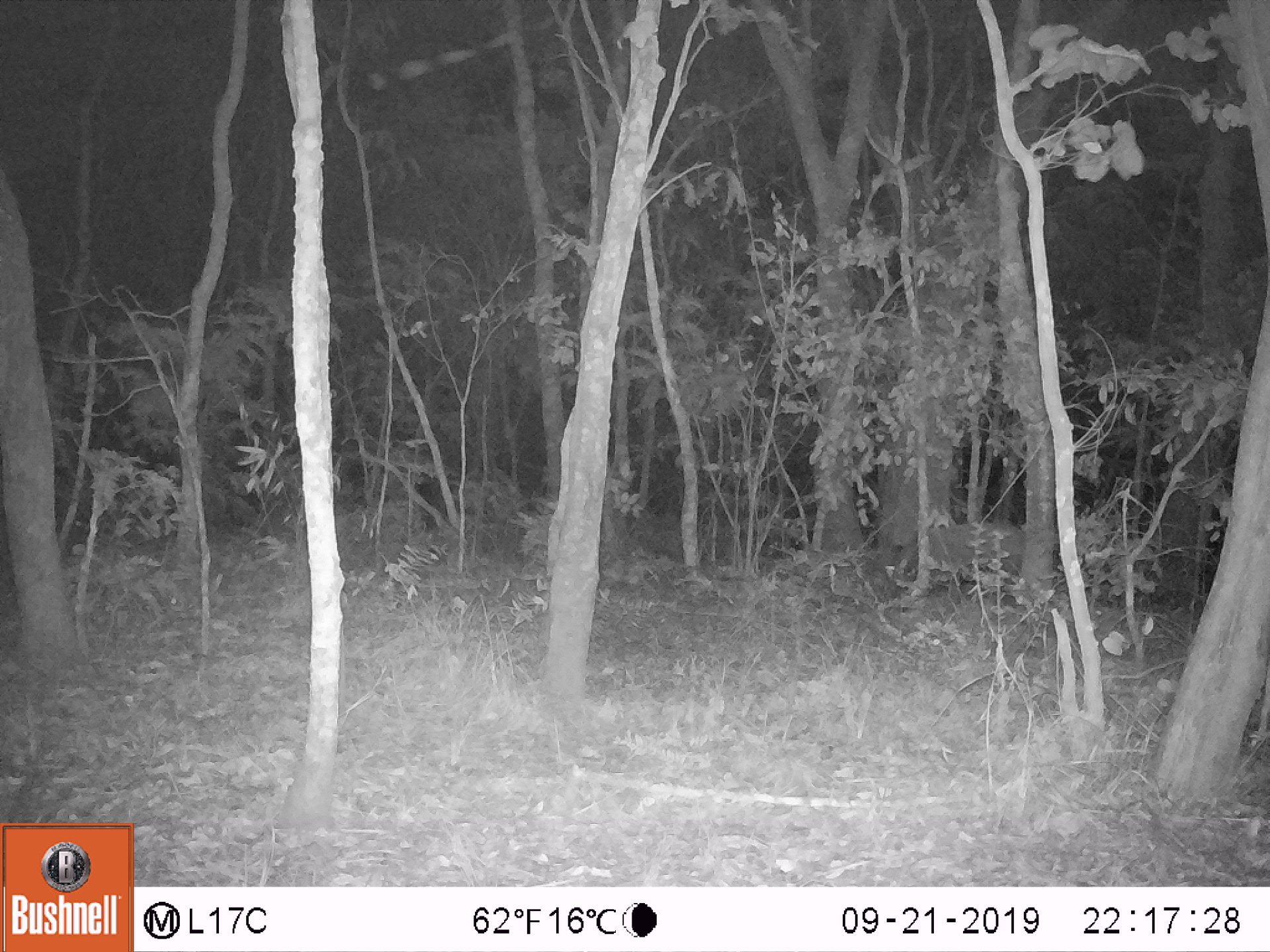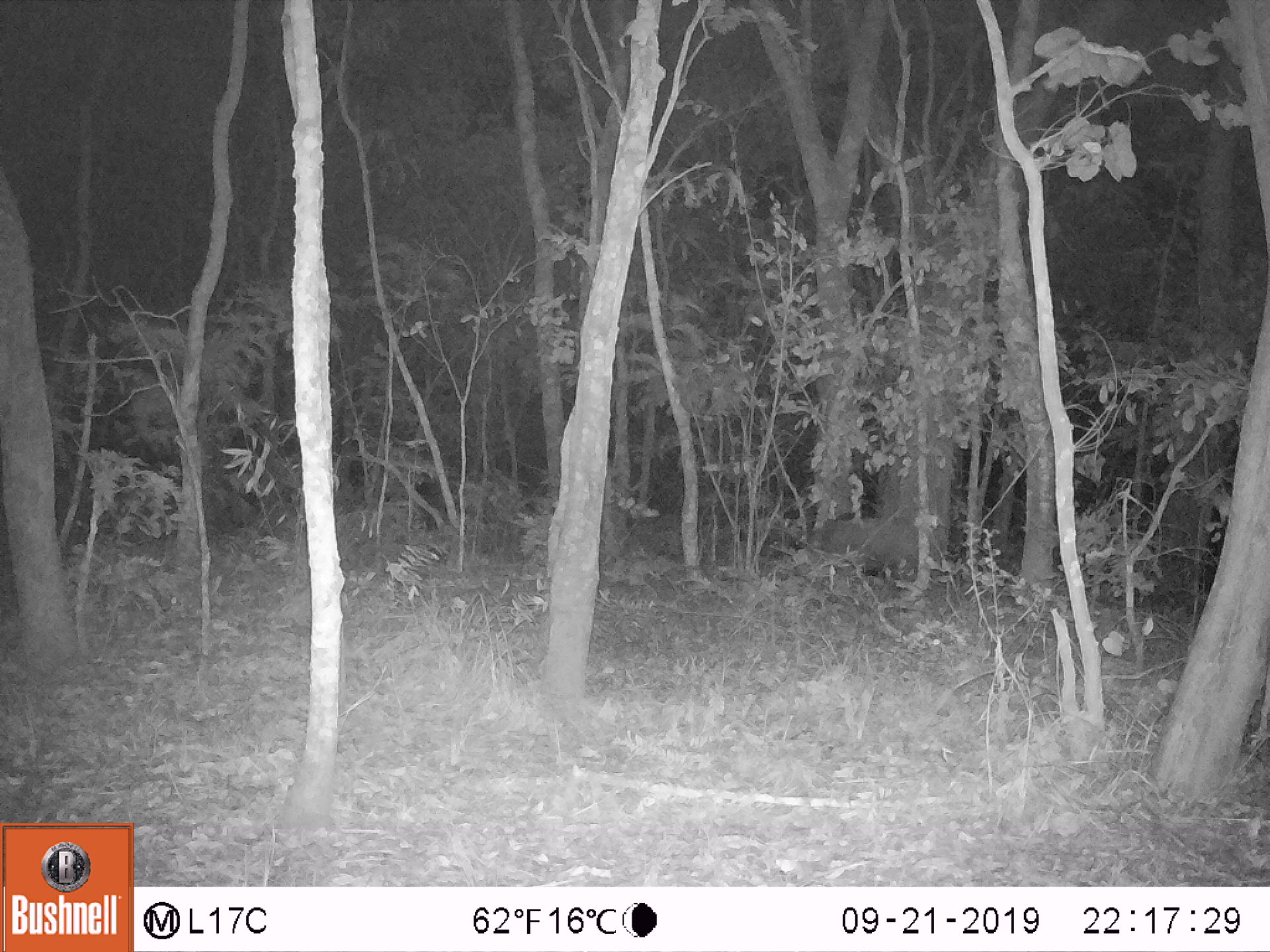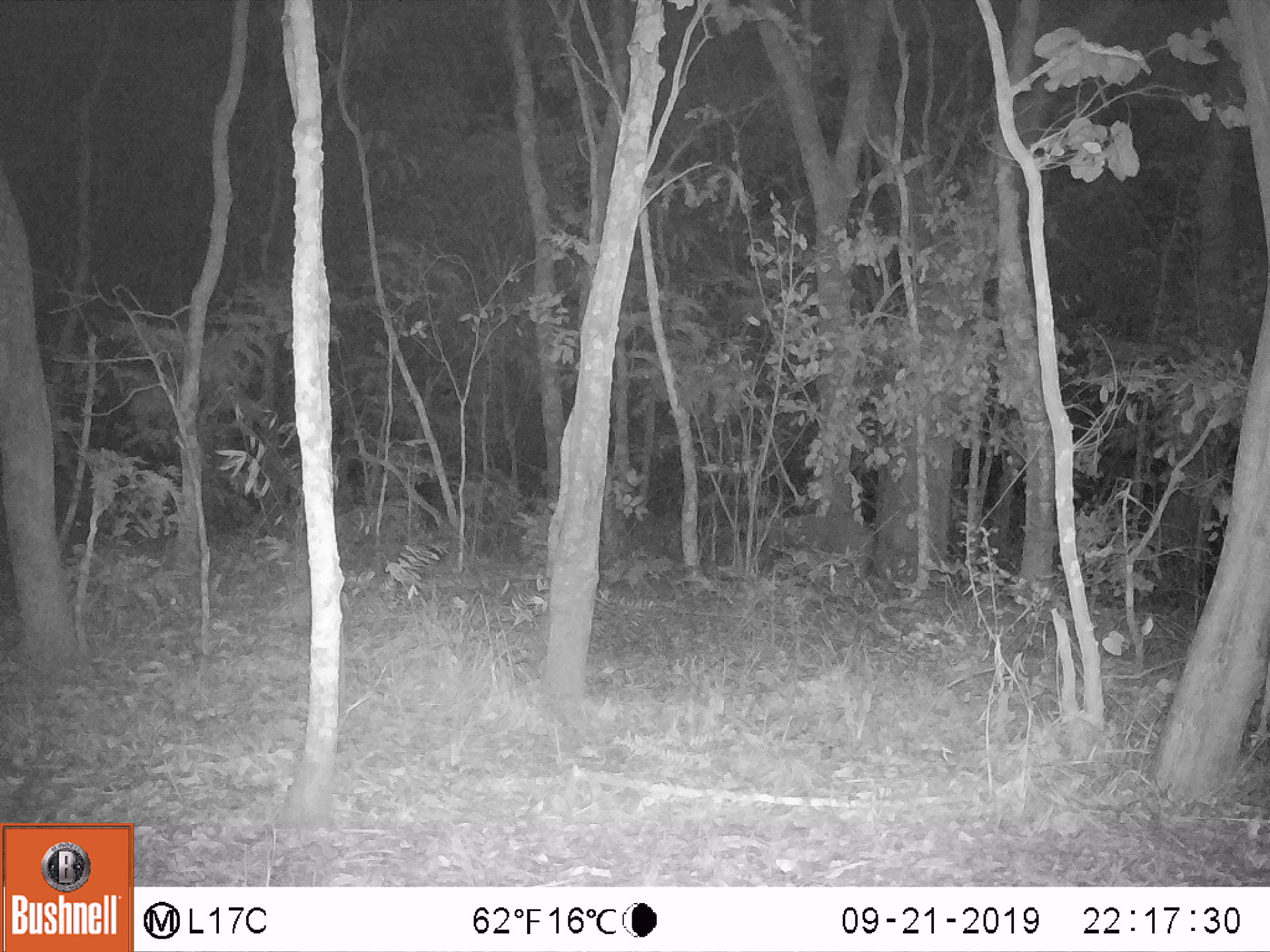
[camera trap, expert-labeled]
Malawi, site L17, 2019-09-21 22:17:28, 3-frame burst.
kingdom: Animalia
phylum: Chordata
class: Mammalia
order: Artiodactyla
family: Suidae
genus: Potamochoerus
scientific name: Potamochoerus larvatus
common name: bushpig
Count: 1.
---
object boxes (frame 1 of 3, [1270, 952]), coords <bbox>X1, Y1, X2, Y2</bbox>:
bushpig: <bbox>897, 513, 1024, 588</bbox>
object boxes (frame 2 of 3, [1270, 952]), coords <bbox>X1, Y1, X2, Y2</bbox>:
bushpig: <bbox>801, 503, 922, 582</bbox>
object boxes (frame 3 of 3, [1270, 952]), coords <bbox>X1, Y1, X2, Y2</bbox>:
bushpig: <bbox>733, 506, 878, 573</bbox>